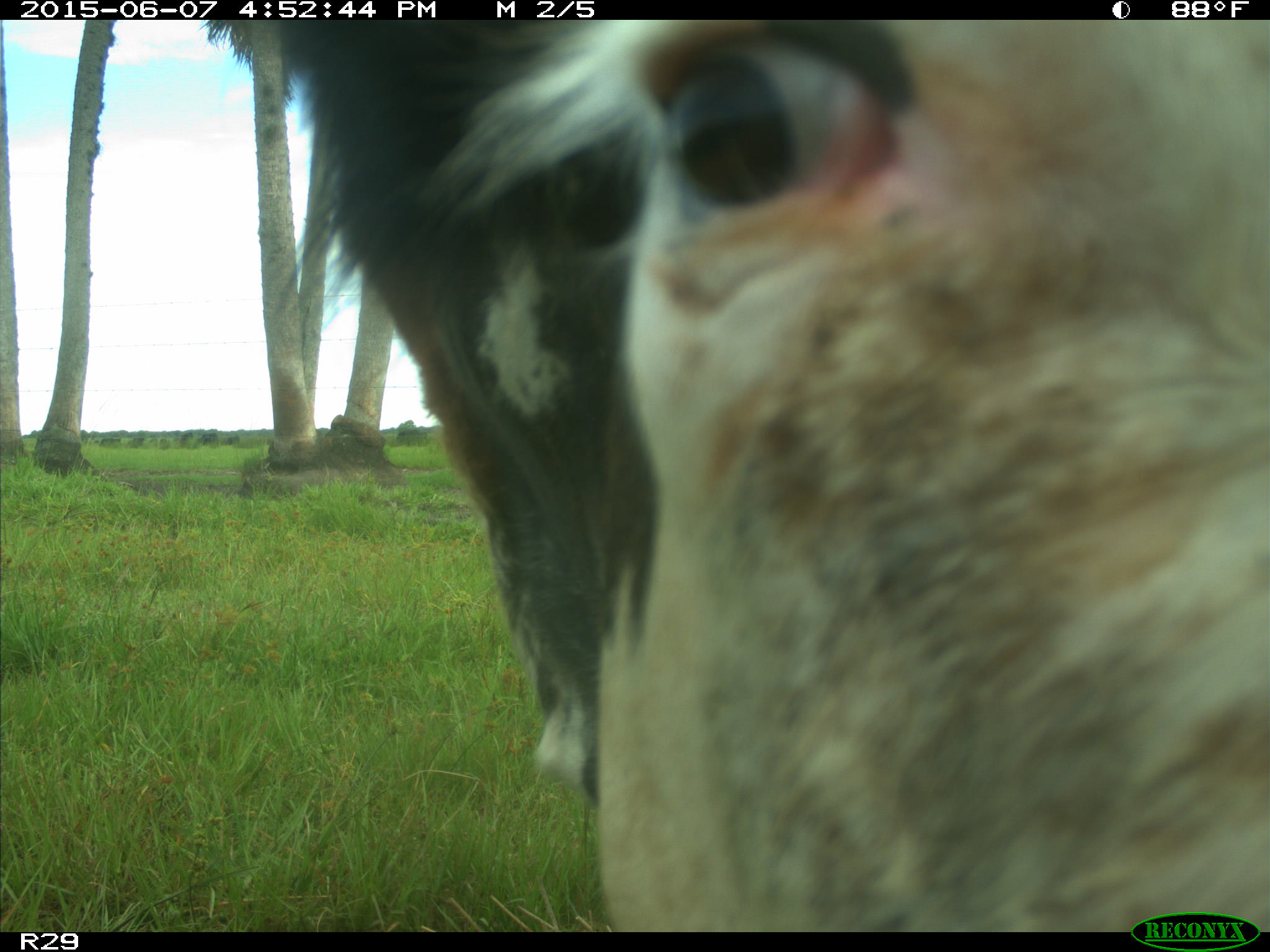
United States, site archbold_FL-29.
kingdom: Animalia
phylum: Chordata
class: Mammalia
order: Artiodactyla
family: Bovidae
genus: Bos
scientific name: Bos taurus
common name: domestic cow